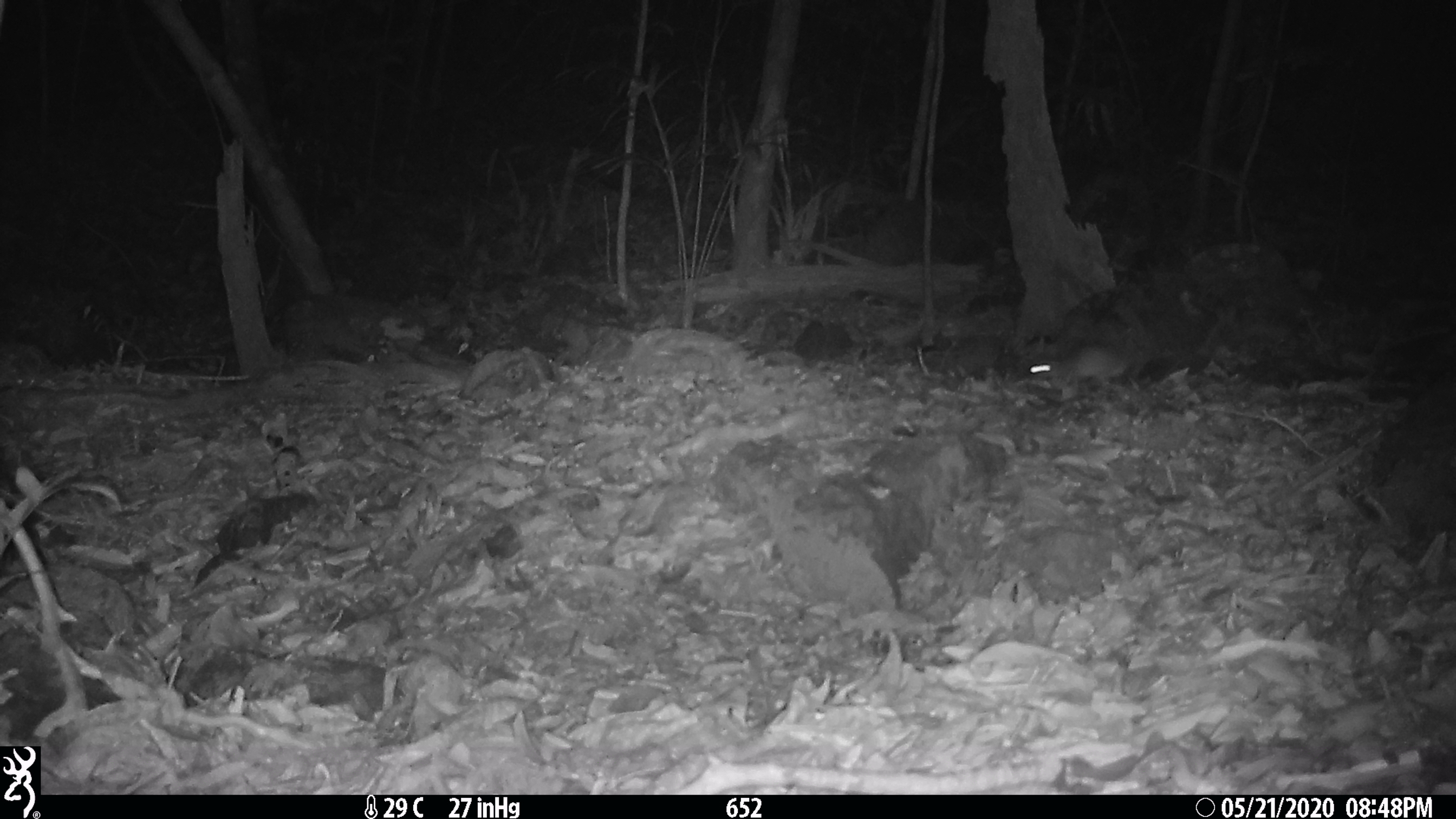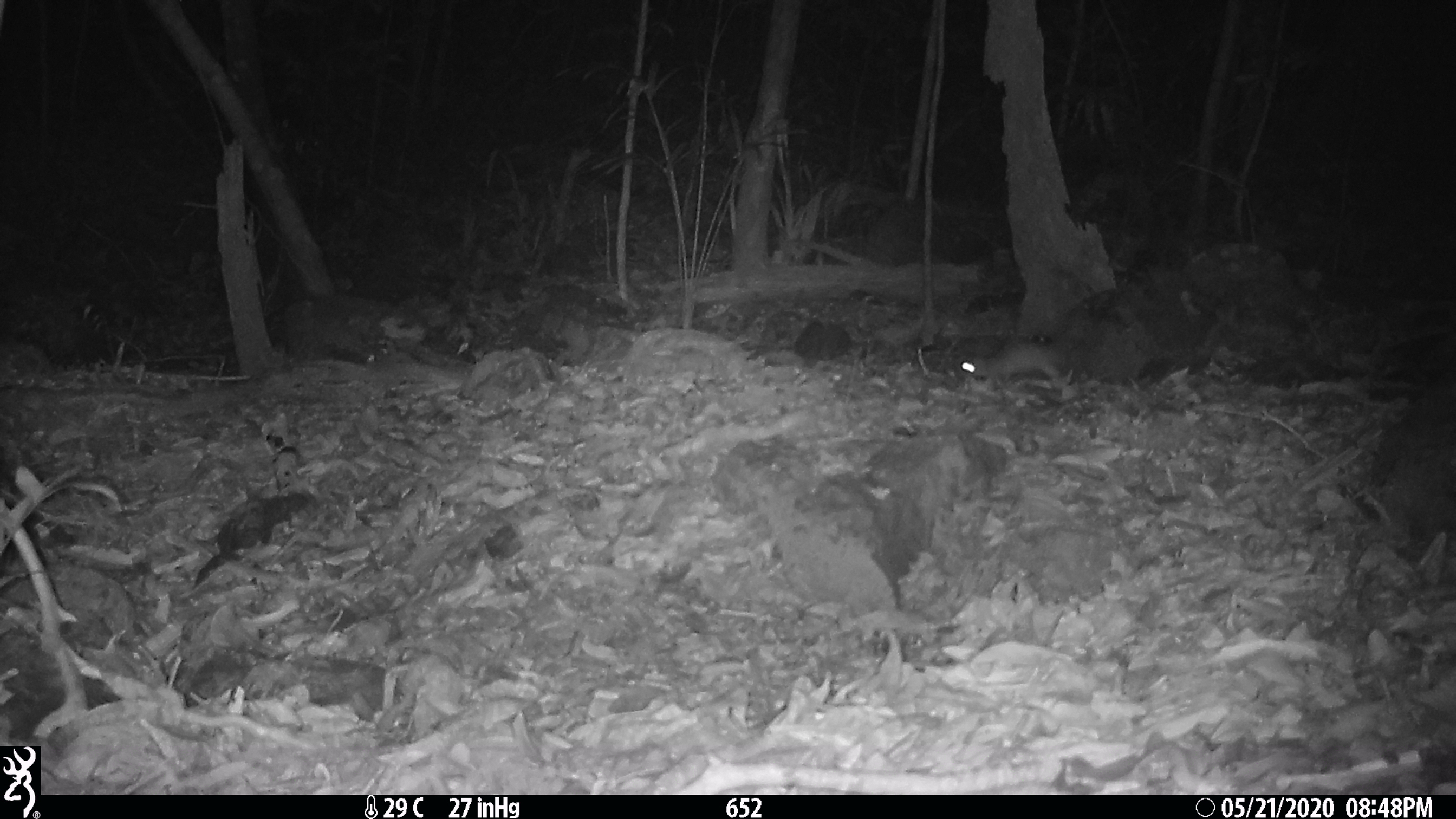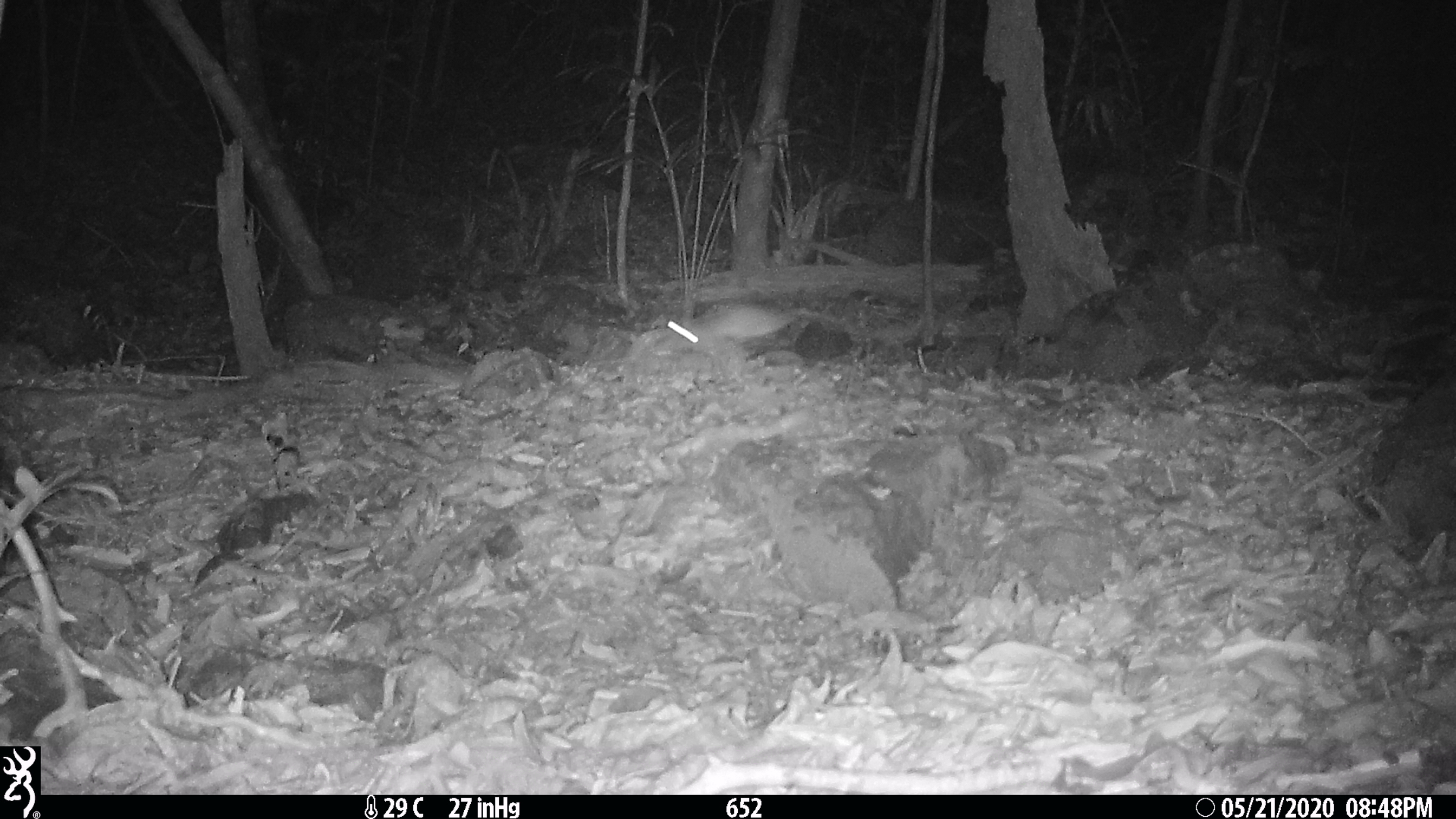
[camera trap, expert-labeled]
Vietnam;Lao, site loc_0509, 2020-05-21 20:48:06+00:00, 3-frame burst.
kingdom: Animalia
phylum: Chordata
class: Mammalia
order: Rodentia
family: Muridae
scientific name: Muridae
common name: old-world mice and rats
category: unidentified murid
Unidentified murid (old-world mice and rats) (Muridae). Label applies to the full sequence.